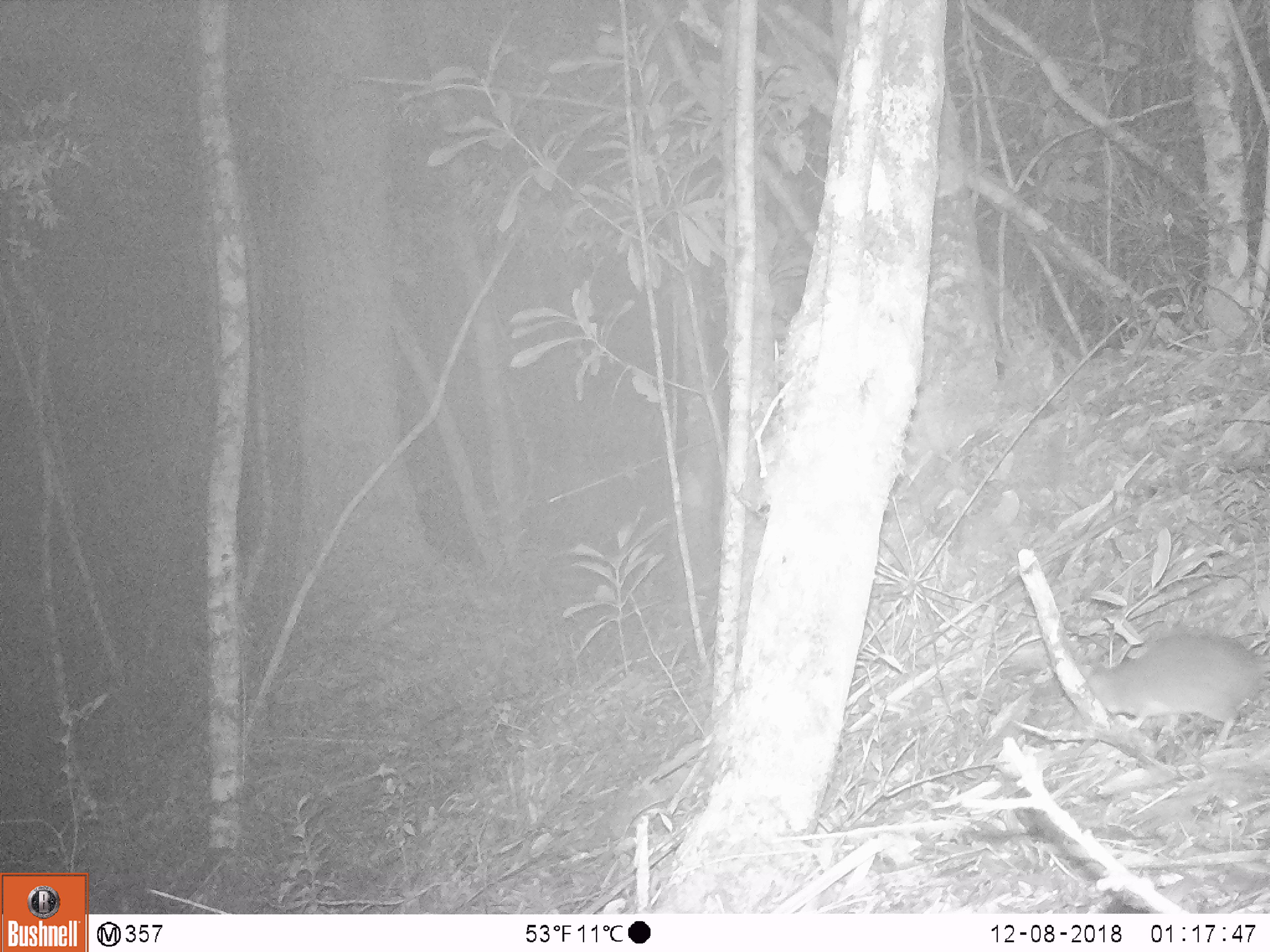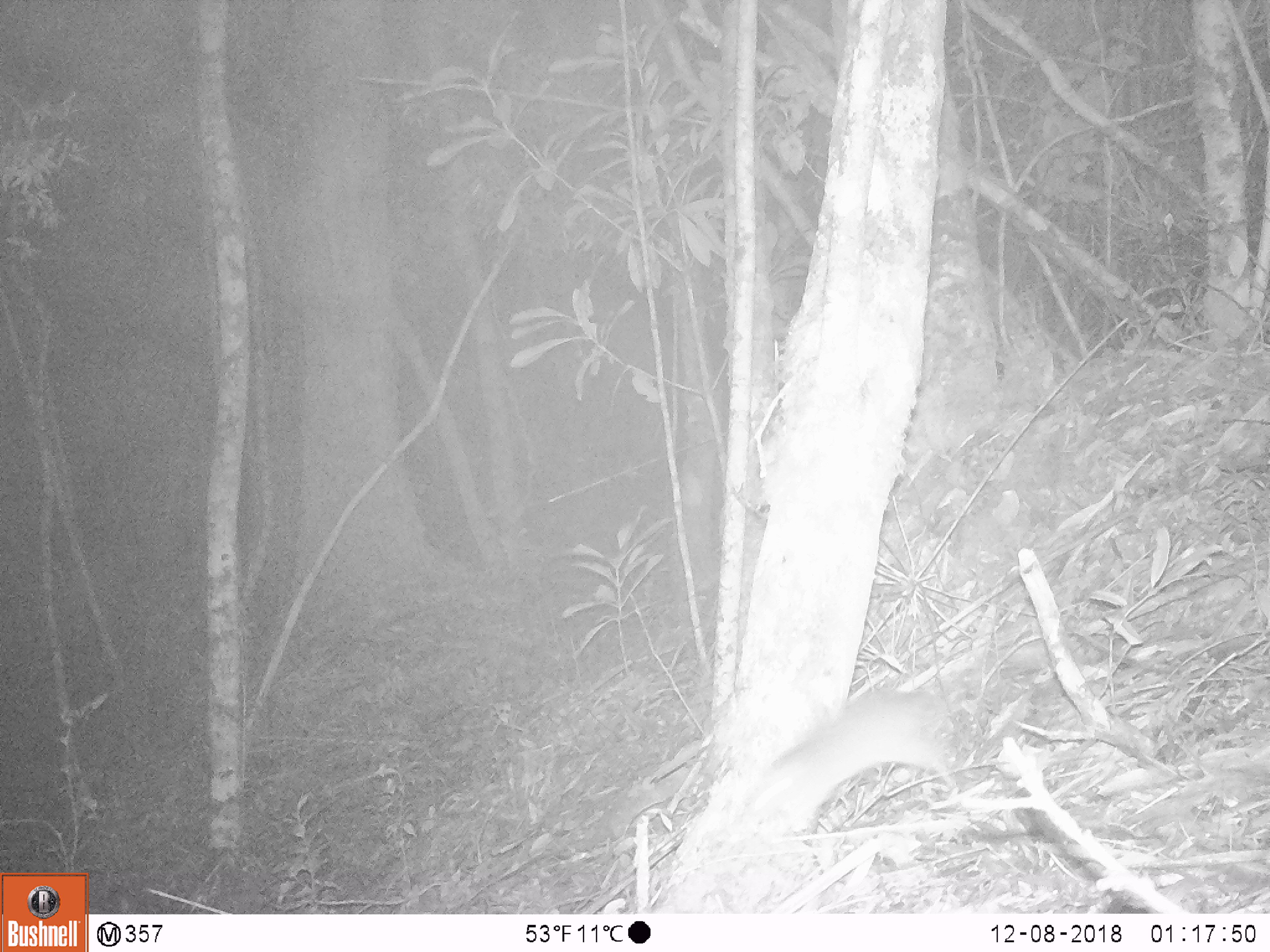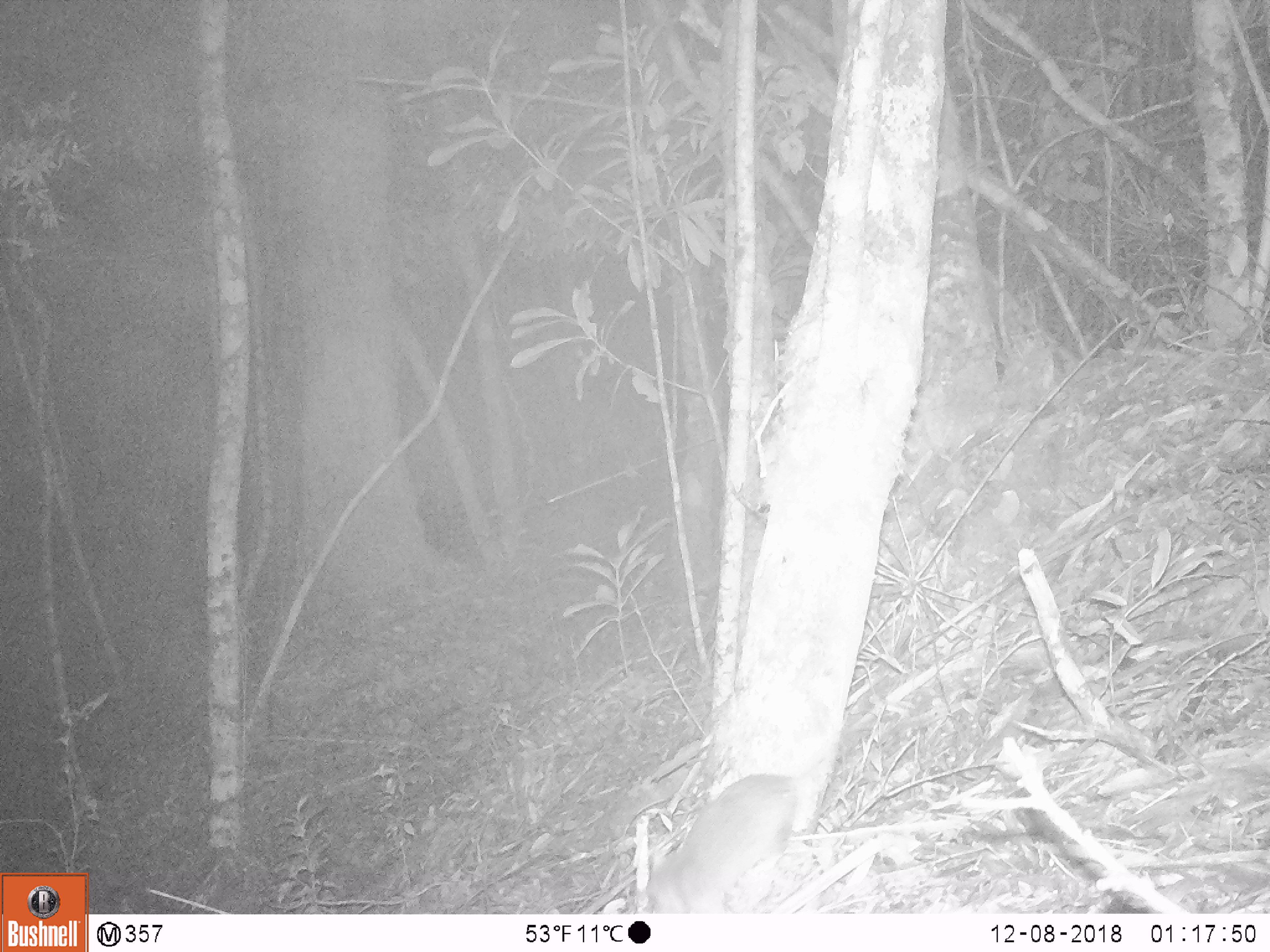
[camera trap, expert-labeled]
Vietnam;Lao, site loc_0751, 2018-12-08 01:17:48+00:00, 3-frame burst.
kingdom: Animalia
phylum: Chordata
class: Mammalia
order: Rodentia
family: Muridae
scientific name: Muridae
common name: old-world mice and rats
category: unidentified murid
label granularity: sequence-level